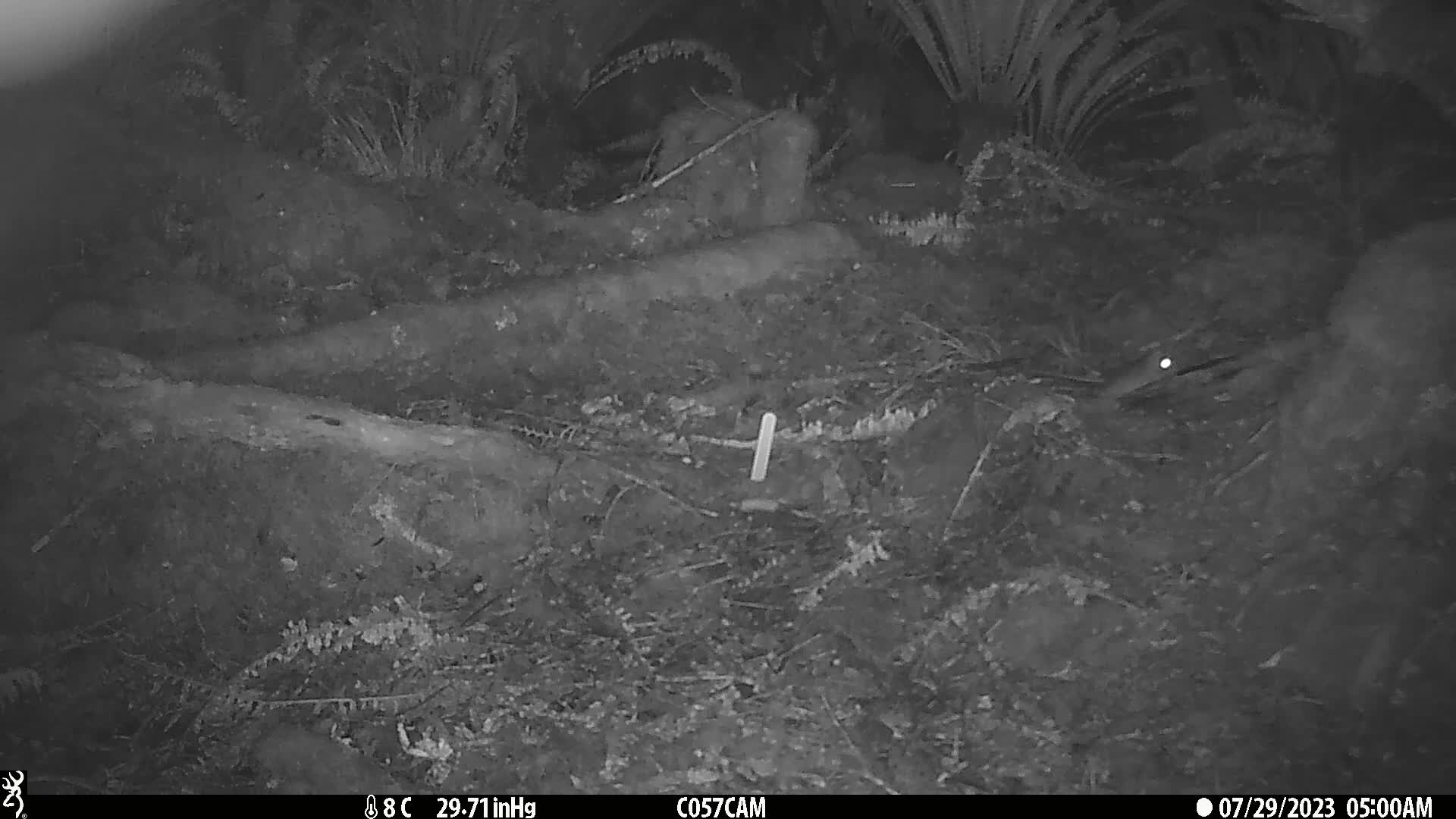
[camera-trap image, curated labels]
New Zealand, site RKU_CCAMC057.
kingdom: Animalia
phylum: Chordata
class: Mammalia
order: Rodentia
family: Muridae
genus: Rattus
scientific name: Rattus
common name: rat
Rat (Rattus).